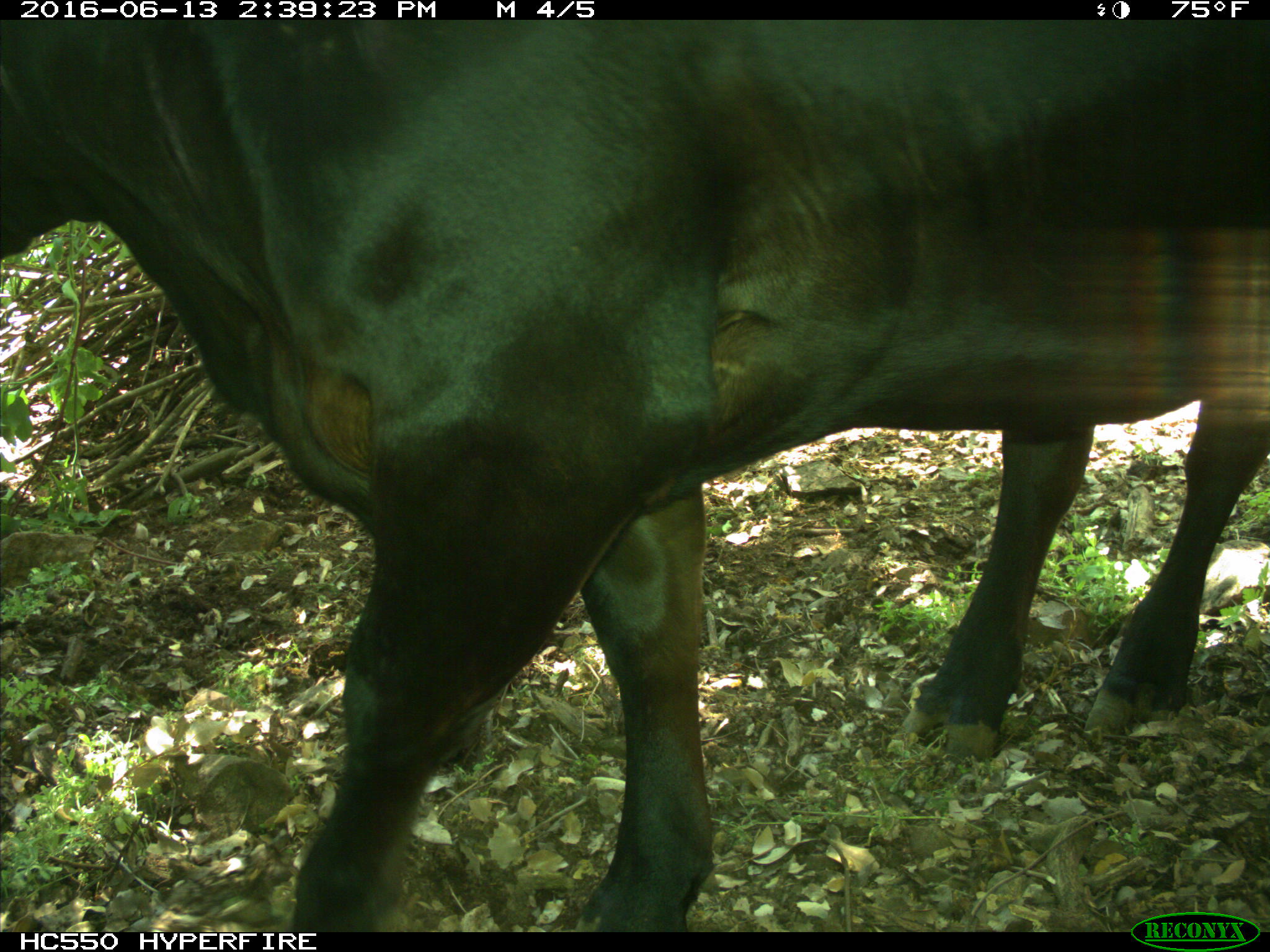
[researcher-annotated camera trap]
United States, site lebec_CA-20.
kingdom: Animalia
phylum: Chordata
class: Mammalia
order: Artiodactyla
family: Bovidae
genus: Bos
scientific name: Bos taurus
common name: domestic cow